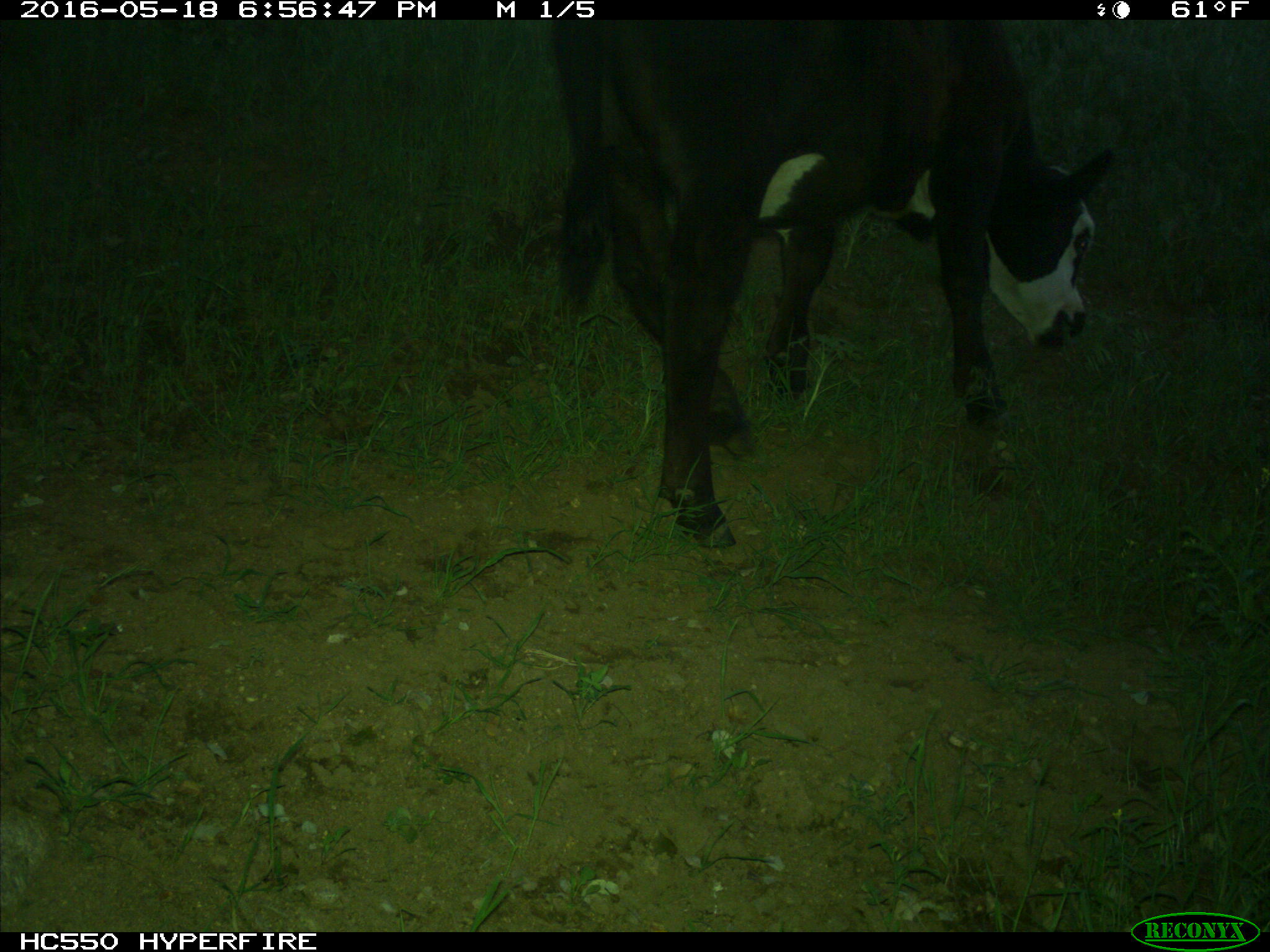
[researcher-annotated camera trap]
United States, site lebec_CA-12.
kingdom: Animalia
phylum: Chordata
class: Mammalia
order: Artiodactyla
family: Bovidae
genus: Bos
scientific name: Bos taurus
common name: domestic cow